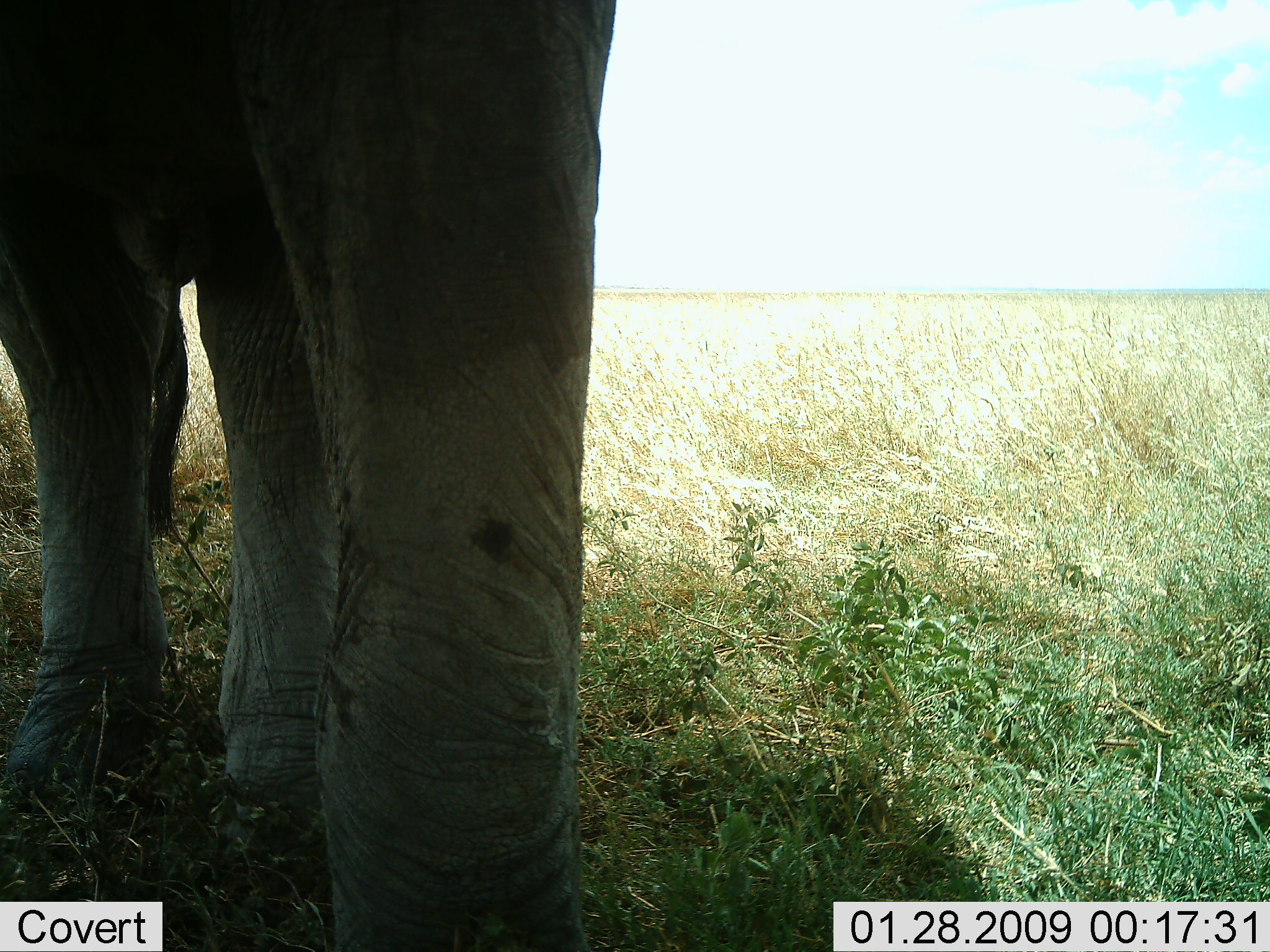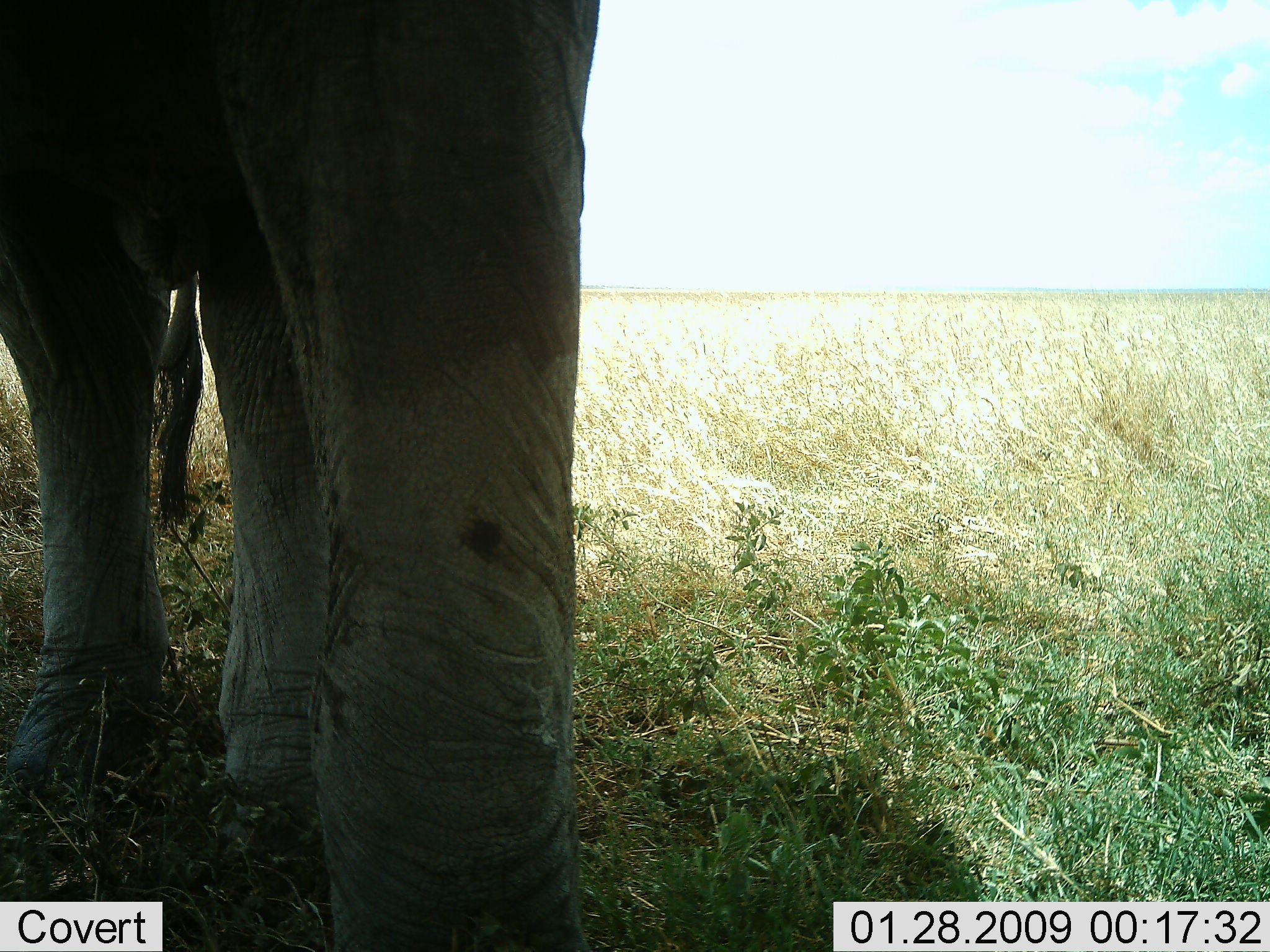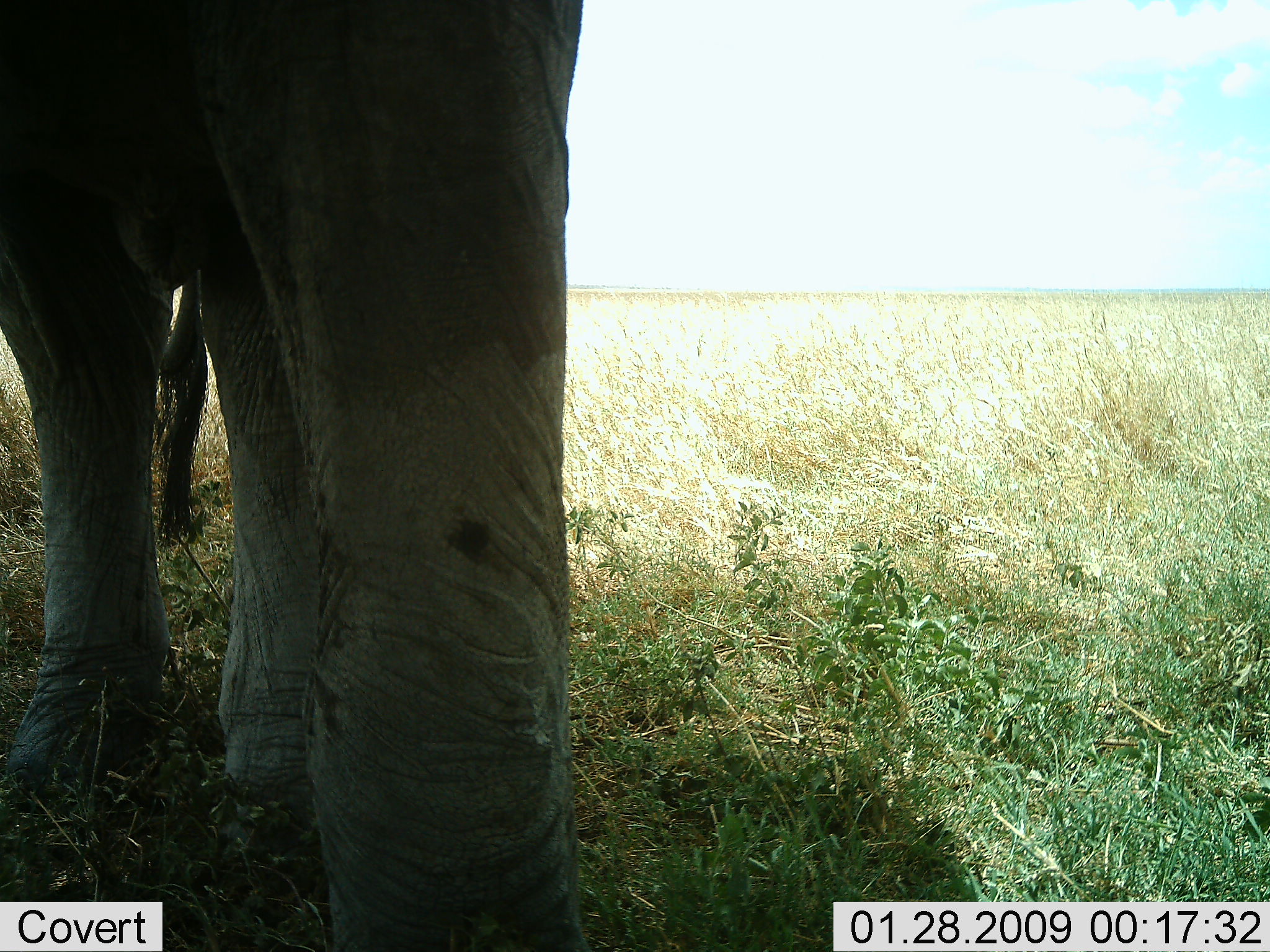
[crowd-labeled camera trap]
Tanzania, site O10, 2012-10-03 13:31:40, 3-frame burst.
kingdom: Animalia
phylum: Chordata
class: Mammalia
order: Proboscidea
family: Elephantidae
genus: Loxodonta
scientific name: Loxodonta africana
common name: african bush elephant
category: elephant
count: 1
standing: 100%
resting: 0%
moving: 0%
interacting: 0%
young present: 0%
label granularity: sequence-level